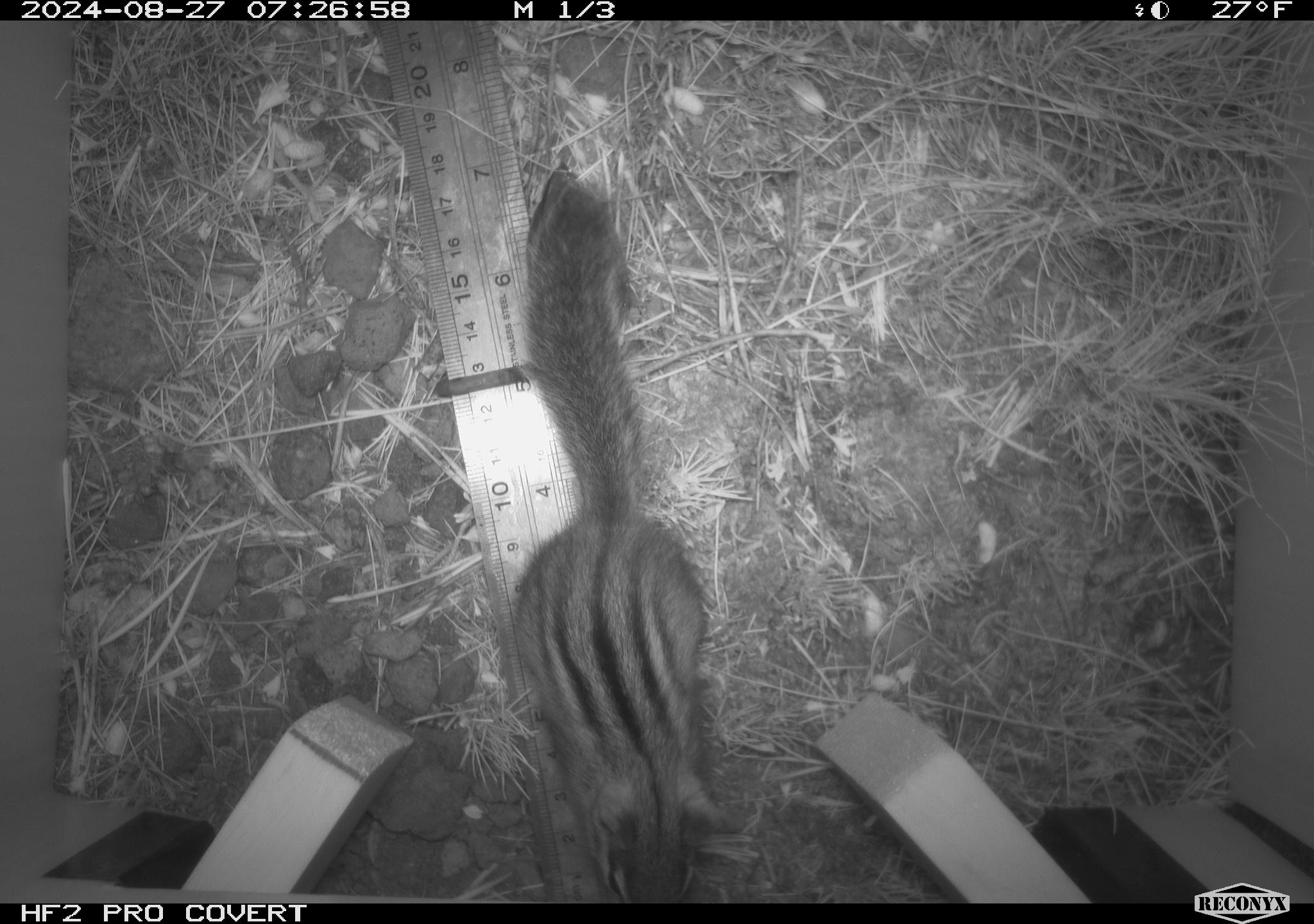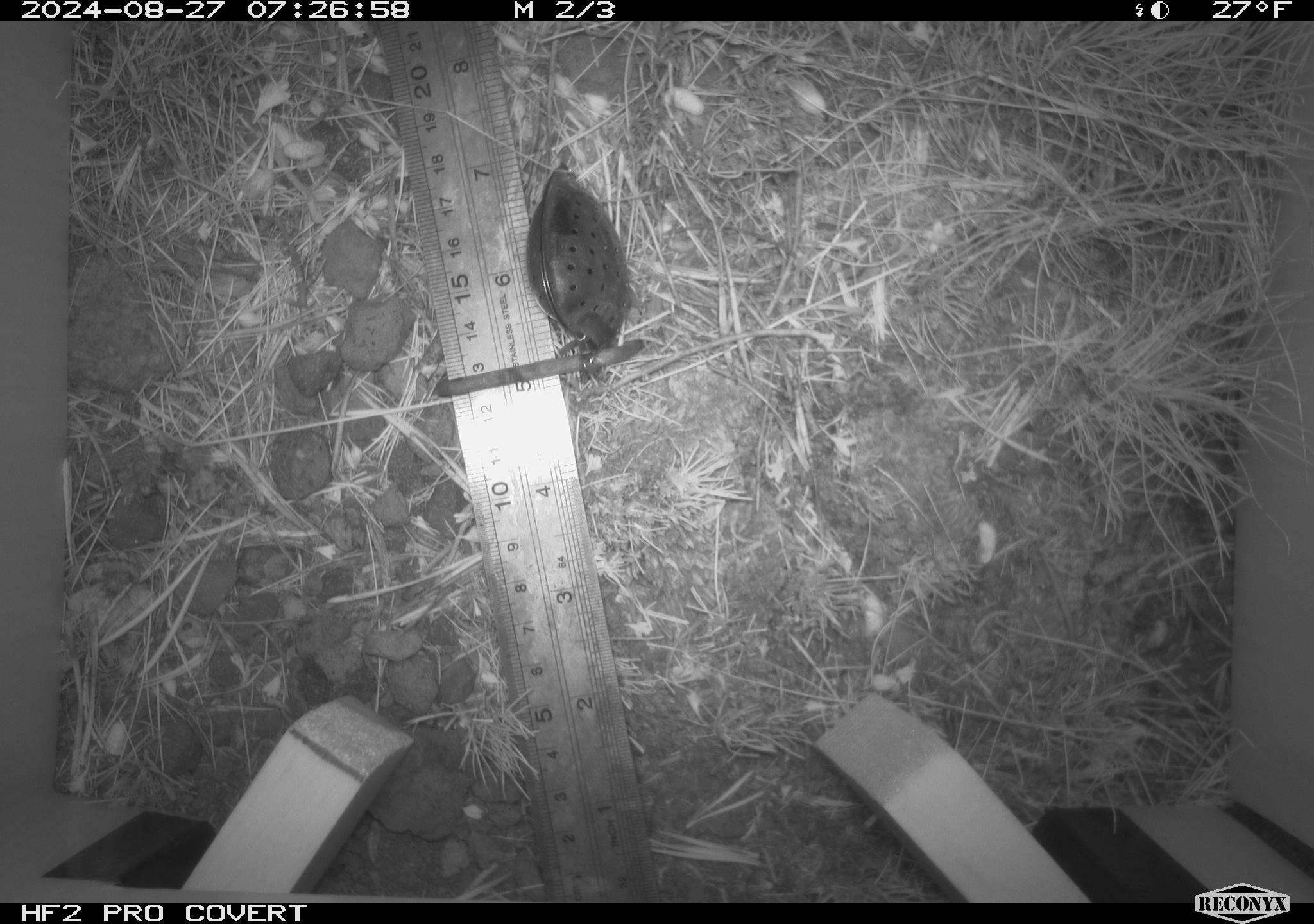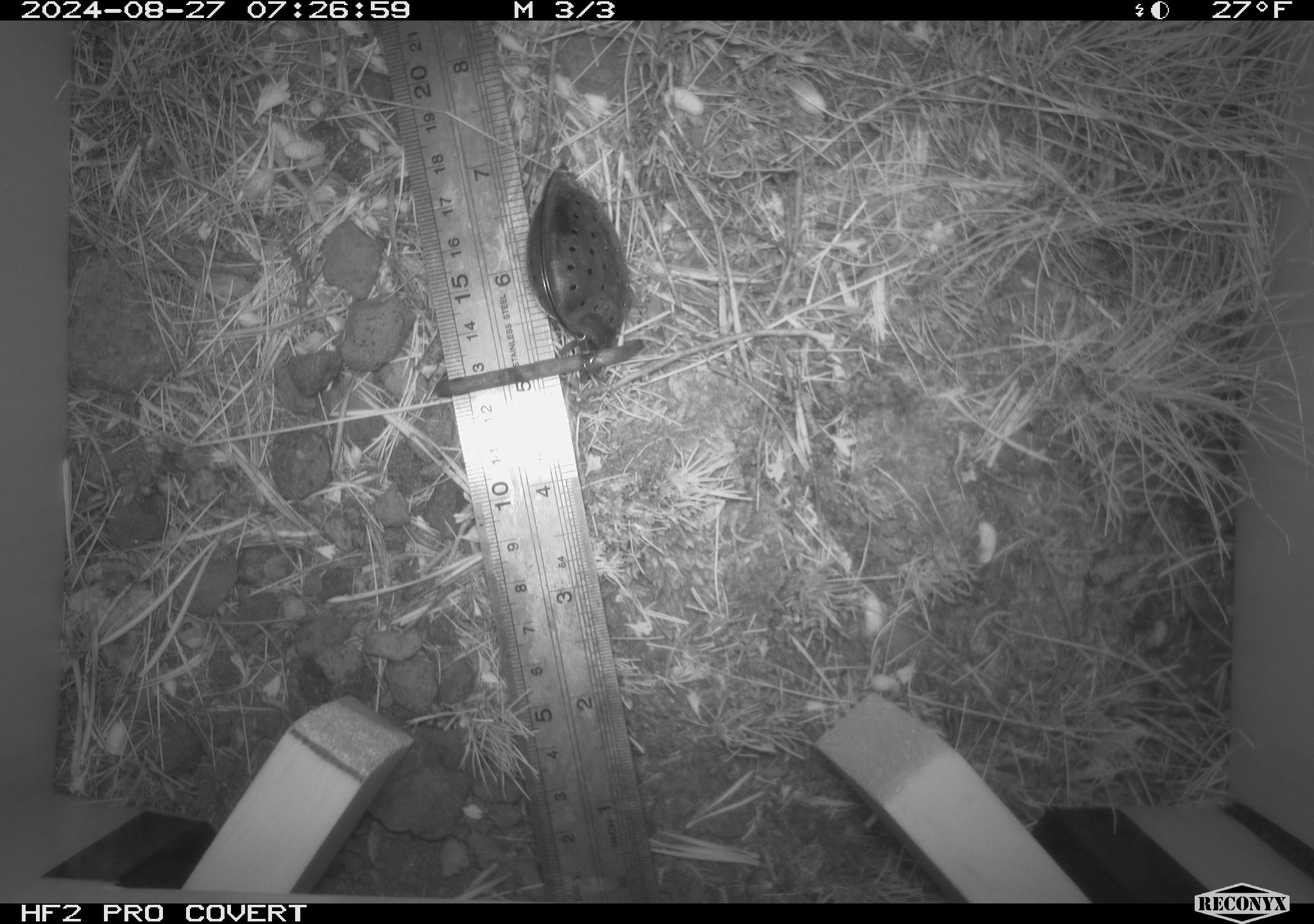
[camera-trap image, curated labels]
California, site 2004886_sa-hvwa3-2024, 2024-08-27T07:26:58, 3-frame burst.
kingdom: Animalia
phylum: Chordata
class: Mammalia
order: Rodentia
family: Sciuridae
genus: Neotamias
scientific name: Neotamias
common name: western chipmunks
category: neotamias species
Neotamias species (western chipmunks) (Neotamias).